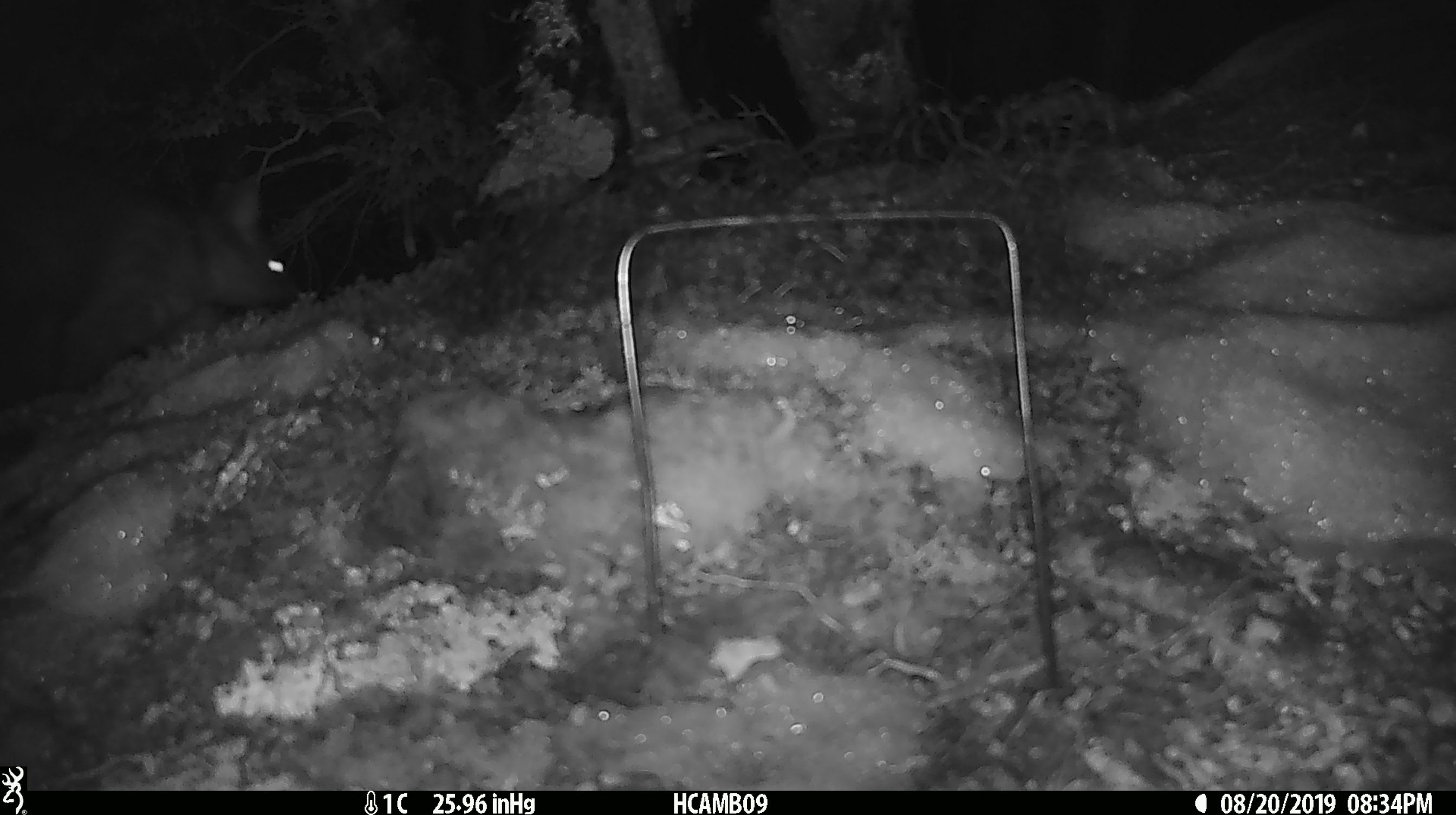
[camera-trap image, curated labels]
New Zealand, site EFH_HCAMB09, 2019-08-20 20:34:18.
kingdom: Animalia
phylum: Chordata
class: Mammalia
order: Diprotodontia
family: Phalangeridae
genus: Trichosurus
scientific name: Trichosurus vulpecula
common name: common brushtail possum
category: possum